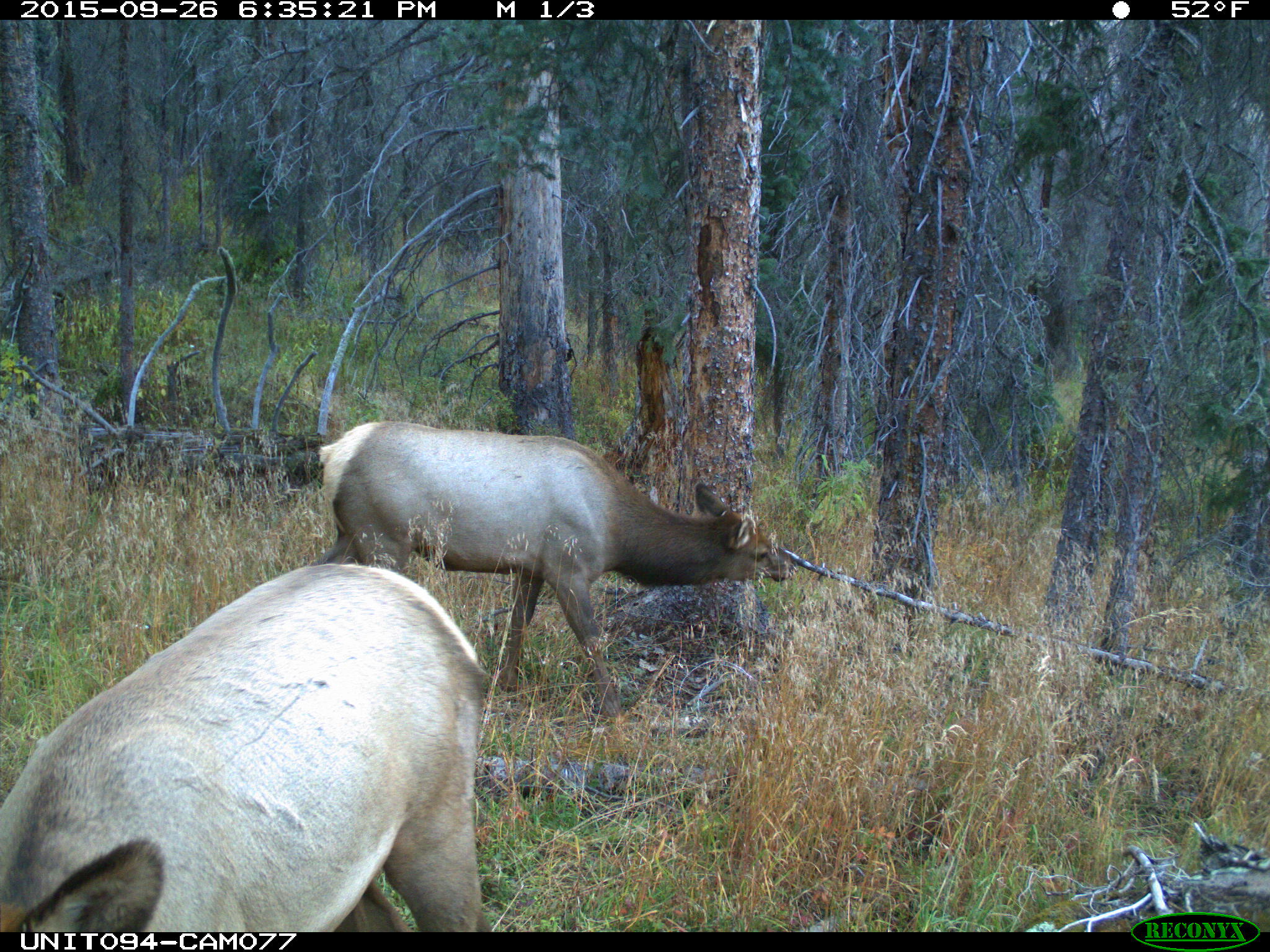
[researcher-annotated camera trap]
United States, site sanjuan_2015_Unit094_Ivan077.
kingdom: Animalia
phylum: Chordata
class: Mammalia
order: Artiodactyla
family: Cervidae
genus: Cervus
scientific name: Cervus elaphus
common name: red deer